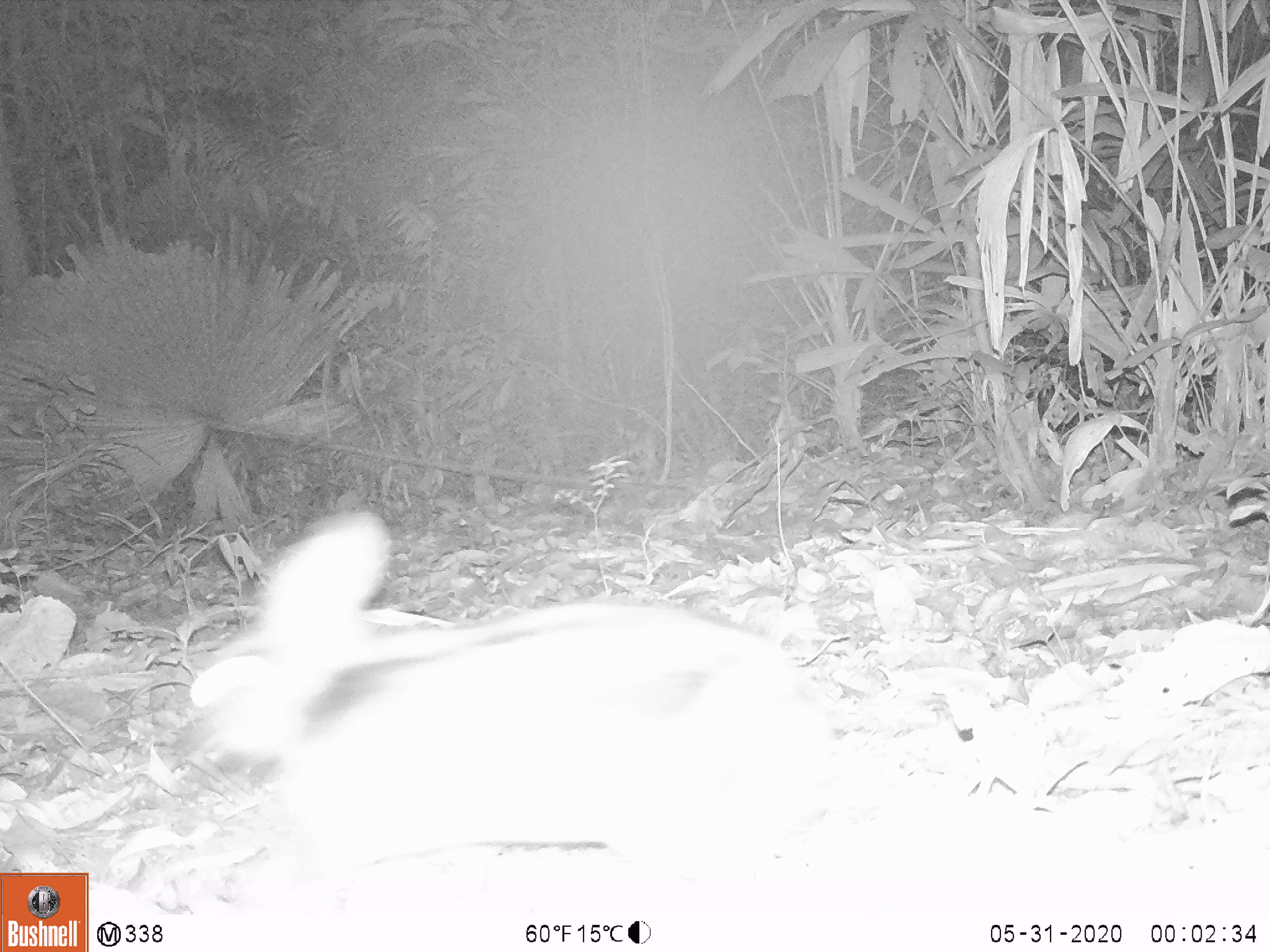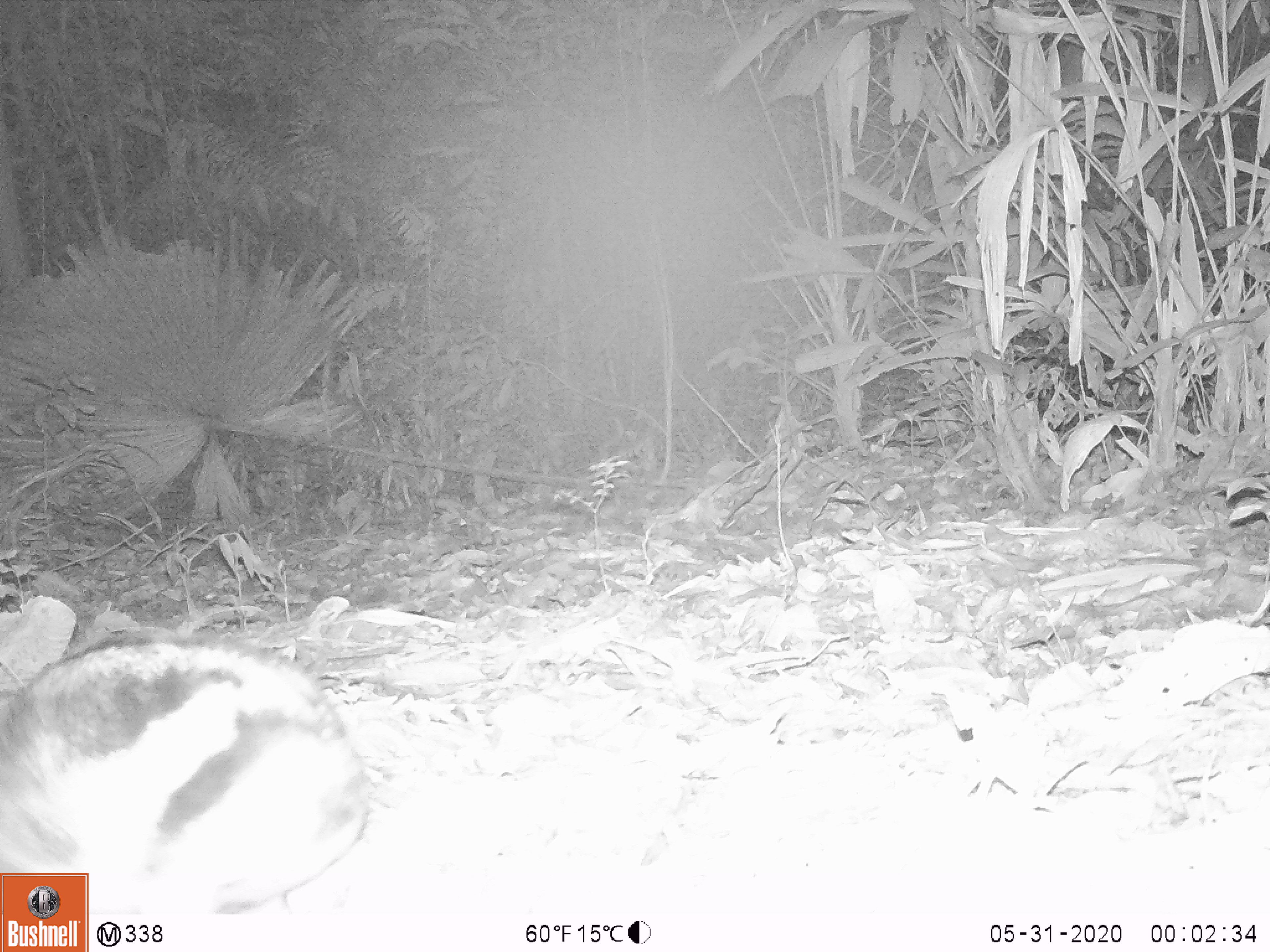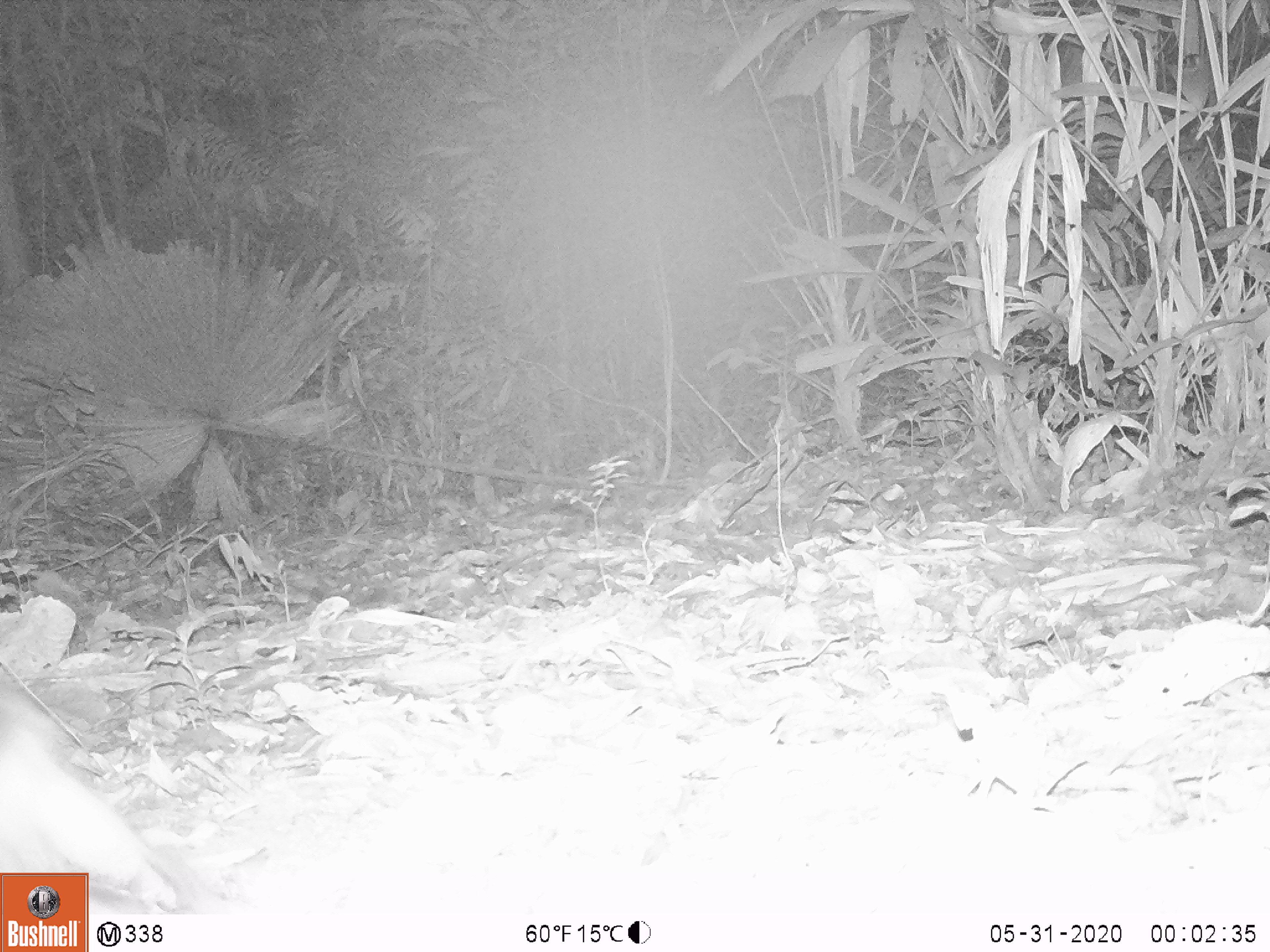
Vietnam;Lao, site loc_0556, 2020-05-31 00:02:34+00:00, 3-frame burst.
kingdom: Animalia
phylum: Chordata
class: Mammalia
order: Lagomorpha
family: Leporidae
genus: Nesolagus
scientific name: Nesolagus timminsi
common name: annamite striped rabbit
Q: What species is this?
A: Annamite striped rabbit (Nesolagus timminsi).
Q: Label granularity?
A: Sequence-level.